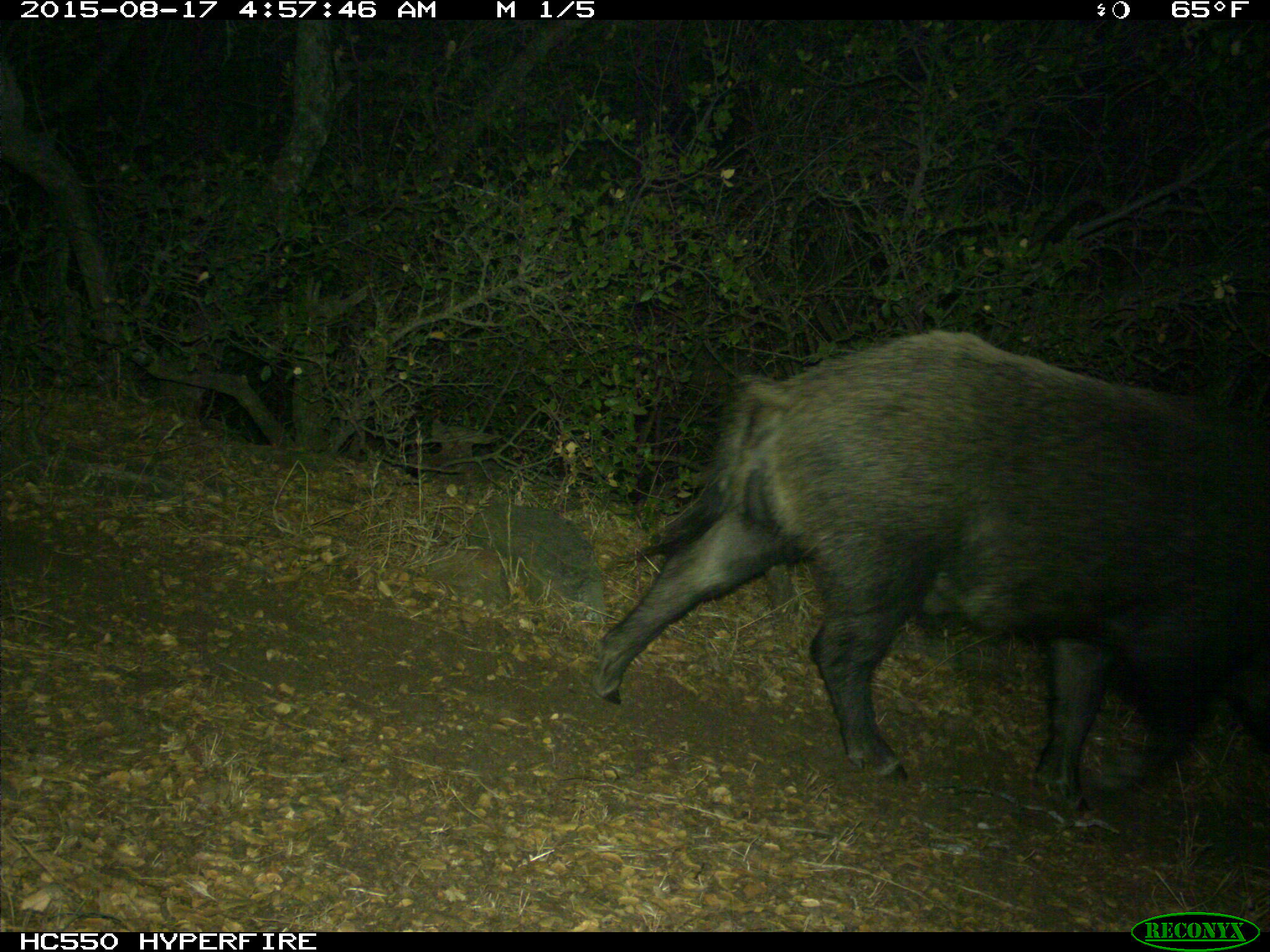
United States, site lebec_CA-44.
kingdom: Animalia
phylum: Chordata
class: Mammalia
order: Artiodactyla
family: Suidae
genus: Sus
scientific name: Sus scrofa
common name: wild boar